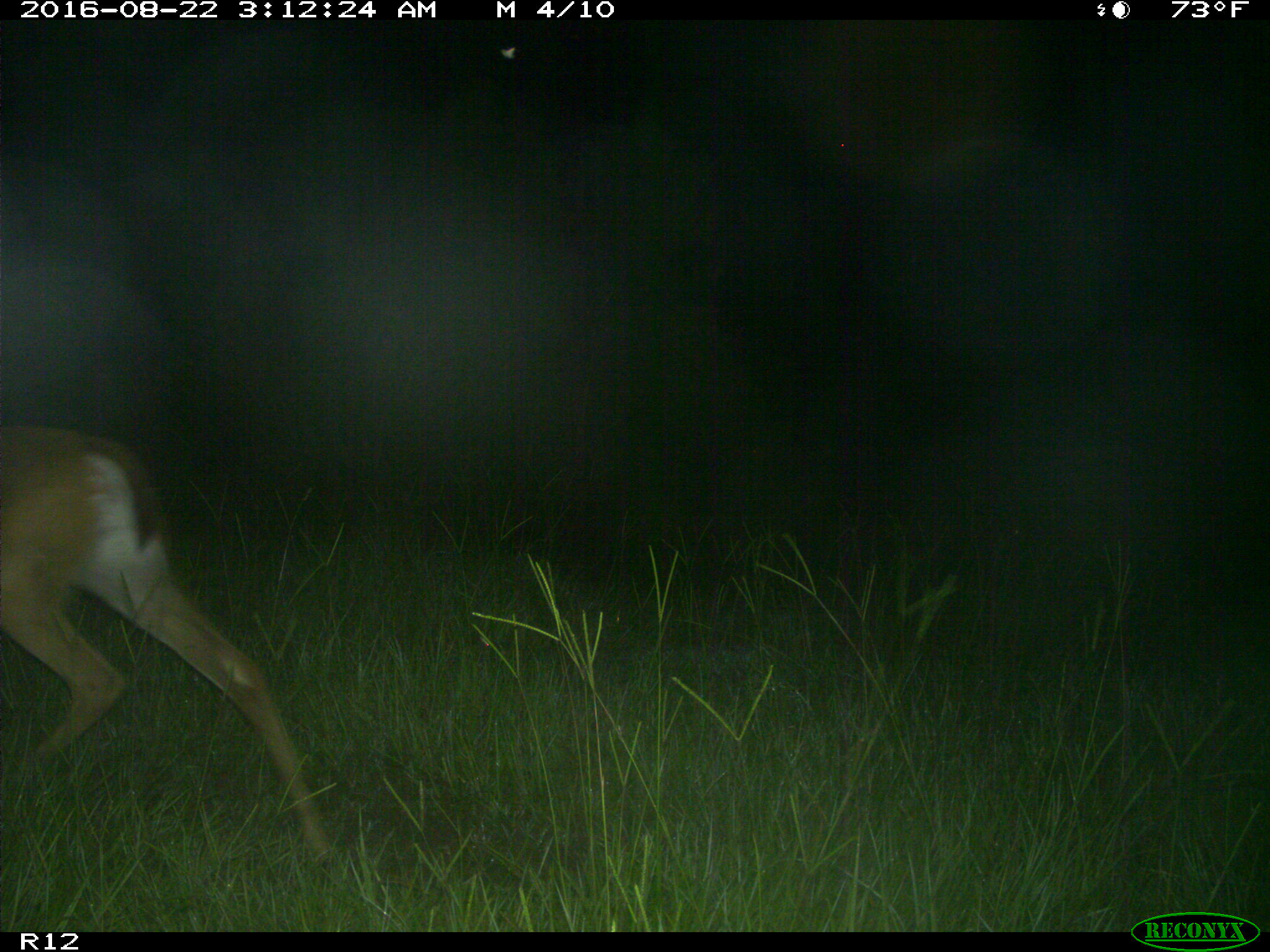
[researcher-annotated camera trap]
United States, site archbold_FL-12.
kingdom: Animalia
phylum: Chordata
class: Mammalia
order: Artiodactyla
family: Cervidae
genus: Odocoileus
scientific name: Odocoileus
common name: deer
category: unidentified deer